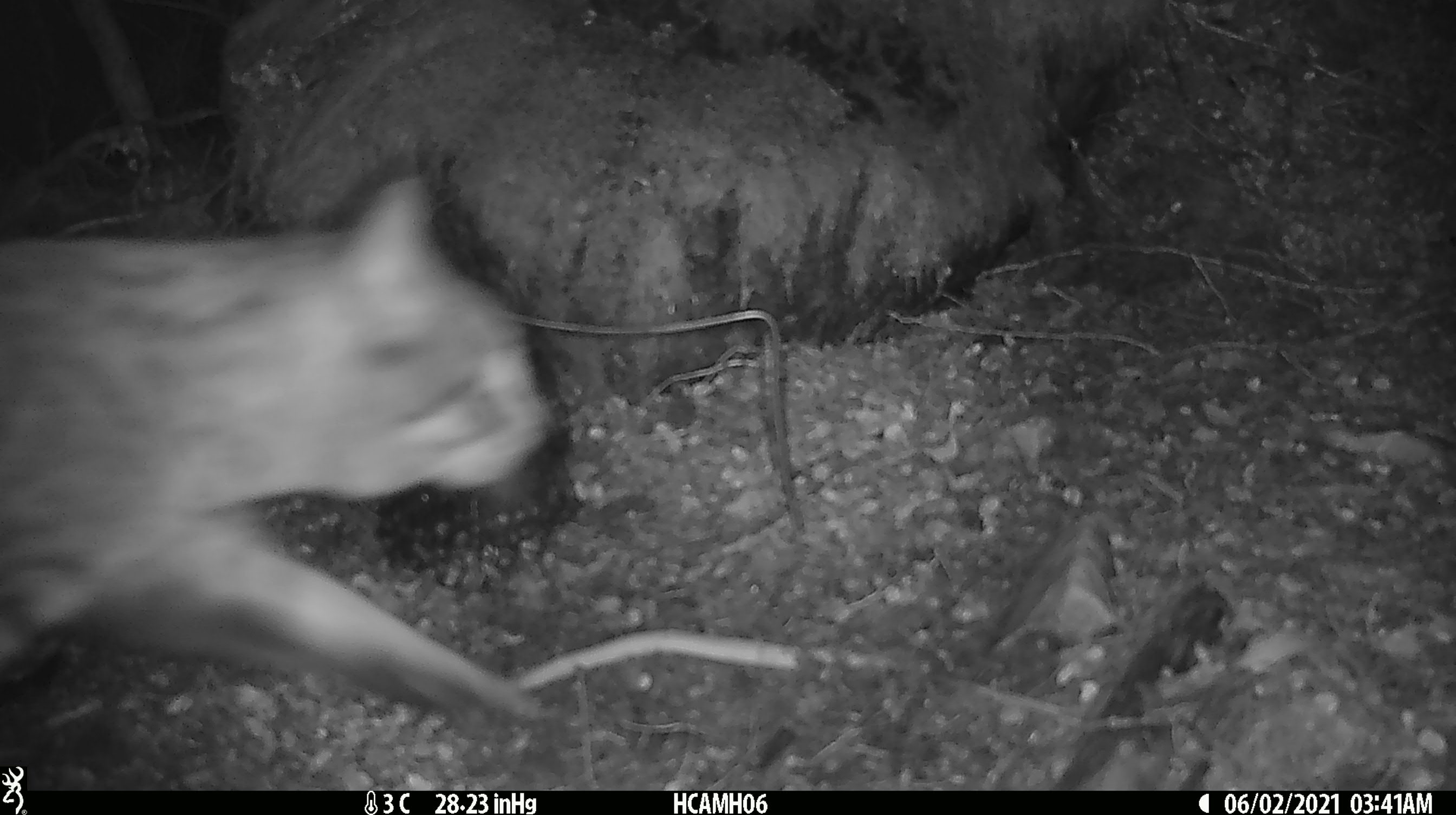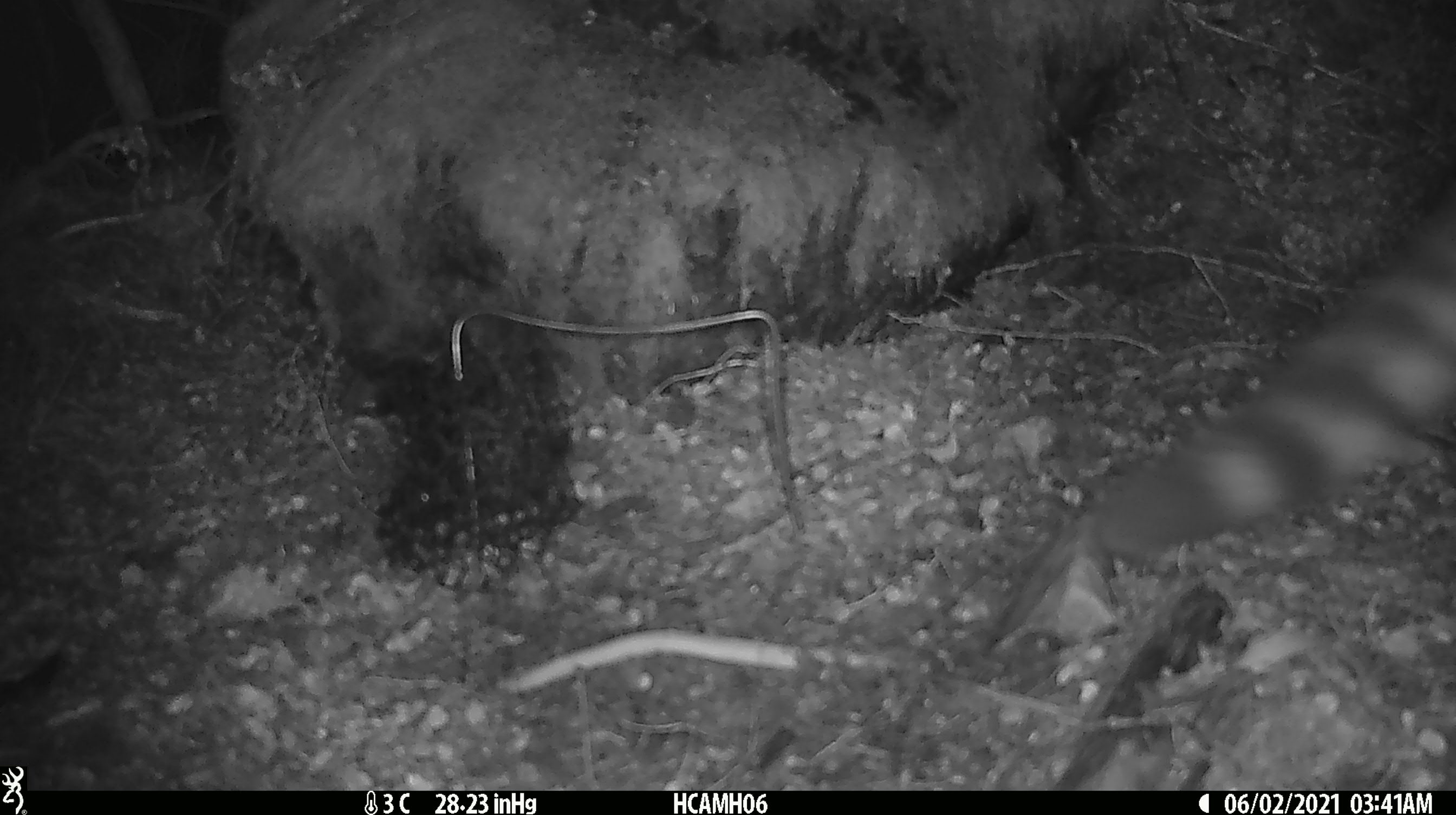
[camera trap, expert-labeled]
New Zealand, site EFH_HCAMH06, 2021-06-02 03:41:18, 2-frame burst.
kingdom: Animalia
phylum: Chordata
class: Mammalia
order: Carnivora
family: Felidae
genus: Felis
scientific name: Felis catus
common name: domestic cat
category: cat